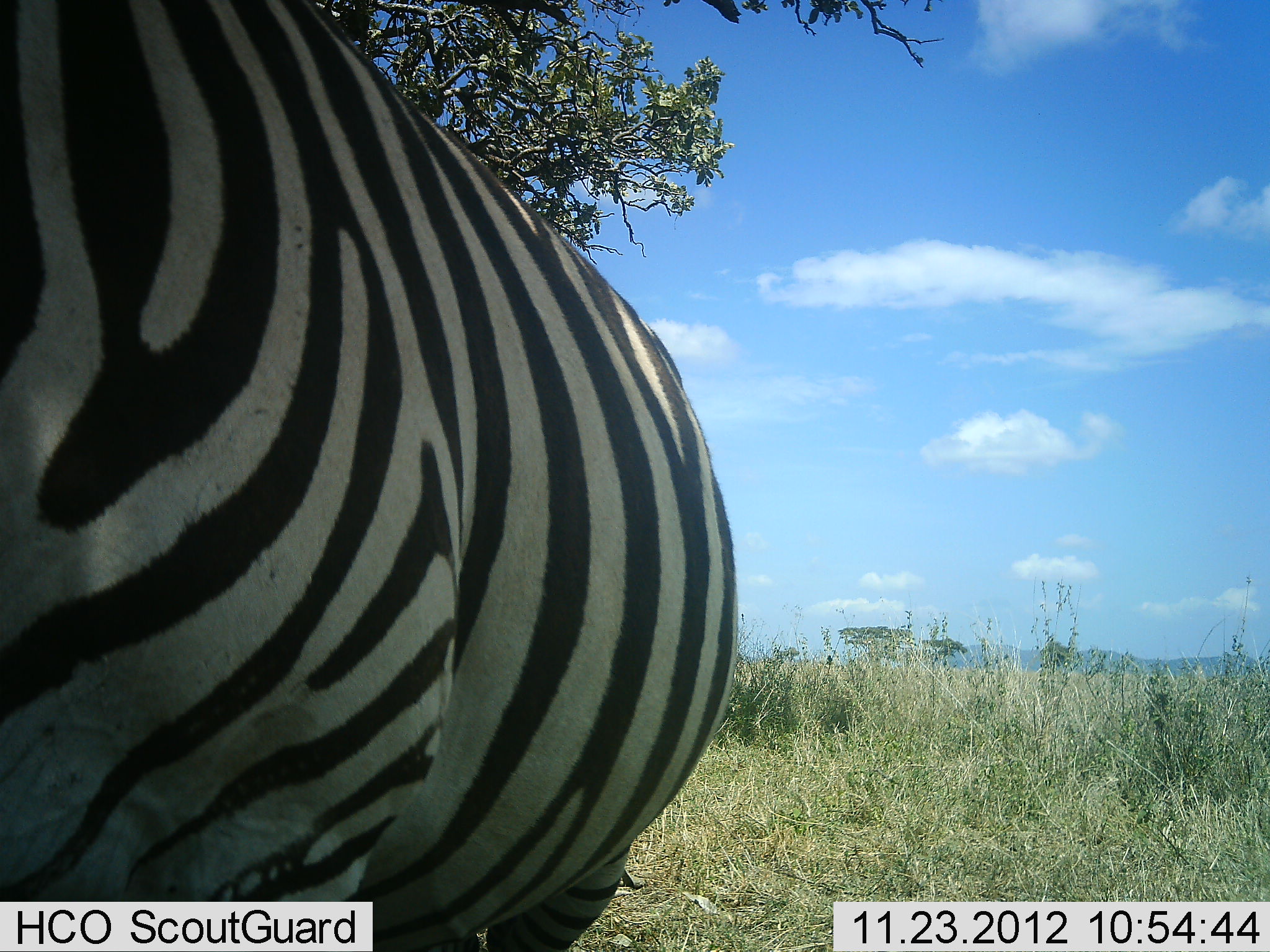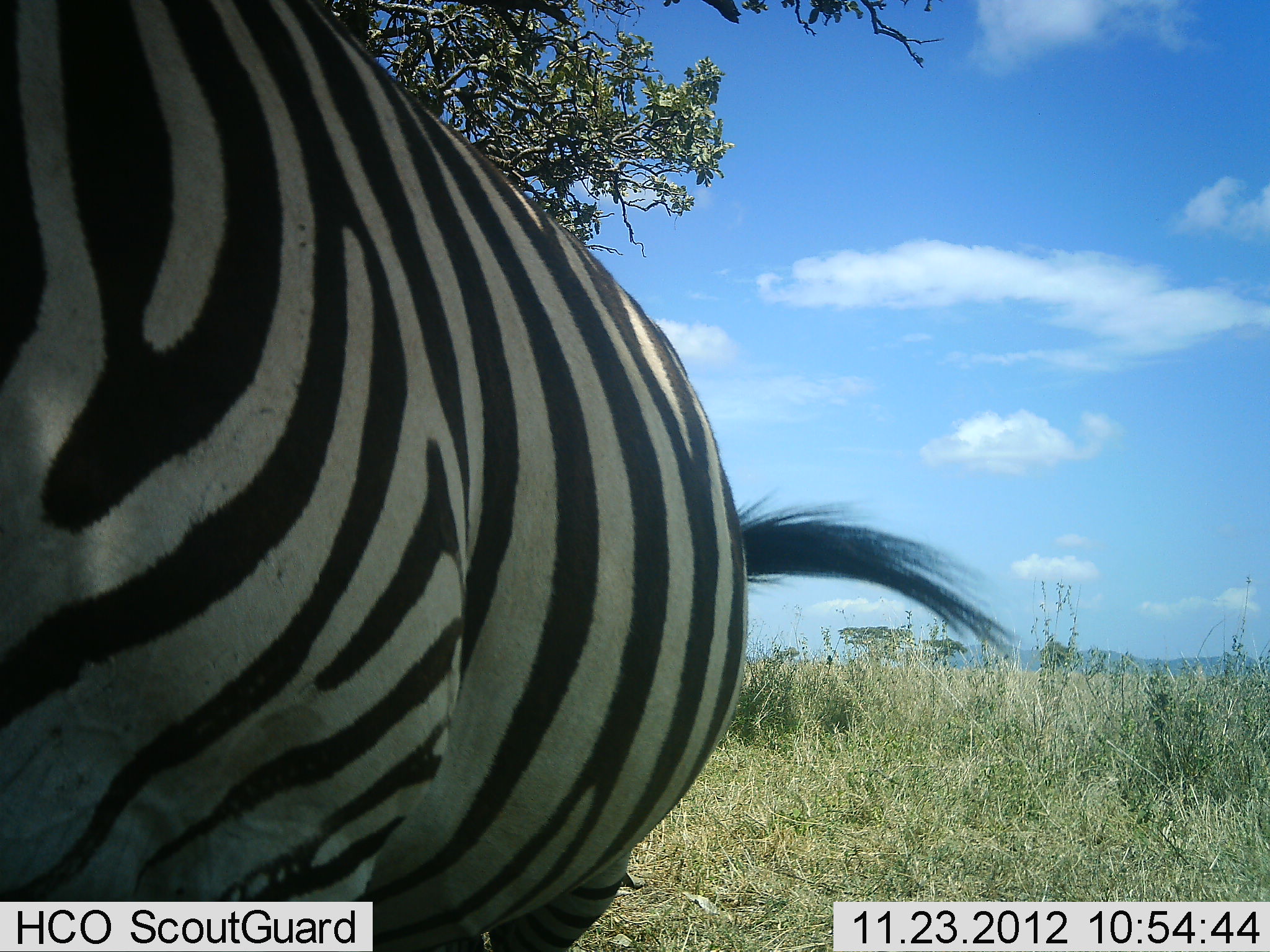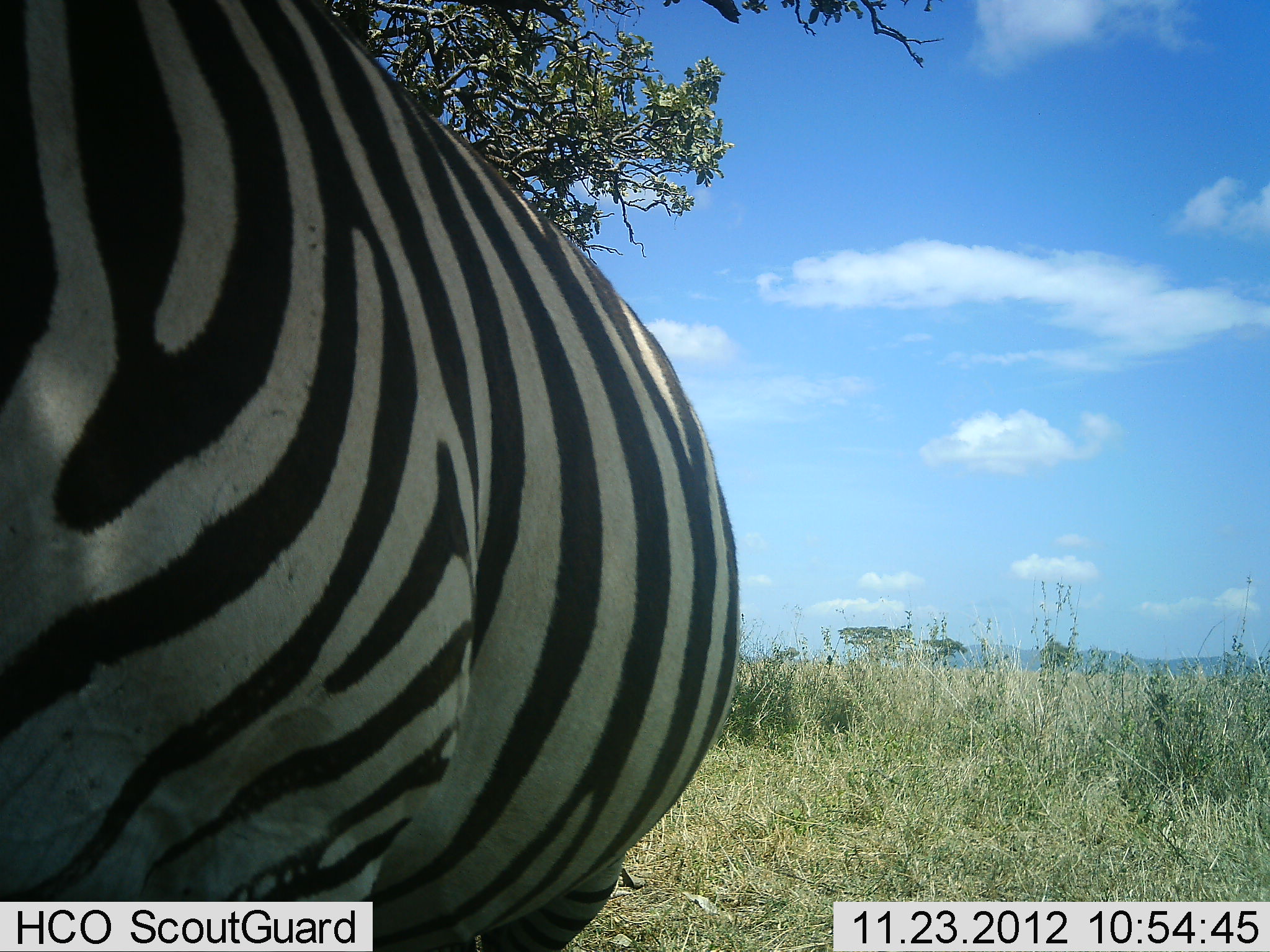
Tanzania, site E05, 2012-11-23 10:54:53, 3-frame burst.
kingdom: Animalia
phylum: Chordata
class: Mammalia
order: Perissodactyla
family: Equidae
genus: Equus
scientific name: Equus quagga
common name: plains zebra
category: zebra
Zebra (plains zebra) (Equus quagga), count 1. Behavior (volunteer vote fractions): standing 100%, resting 0%, moving 0%, interacting 0%. Young present (vote fraction): 0%. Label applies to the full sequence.